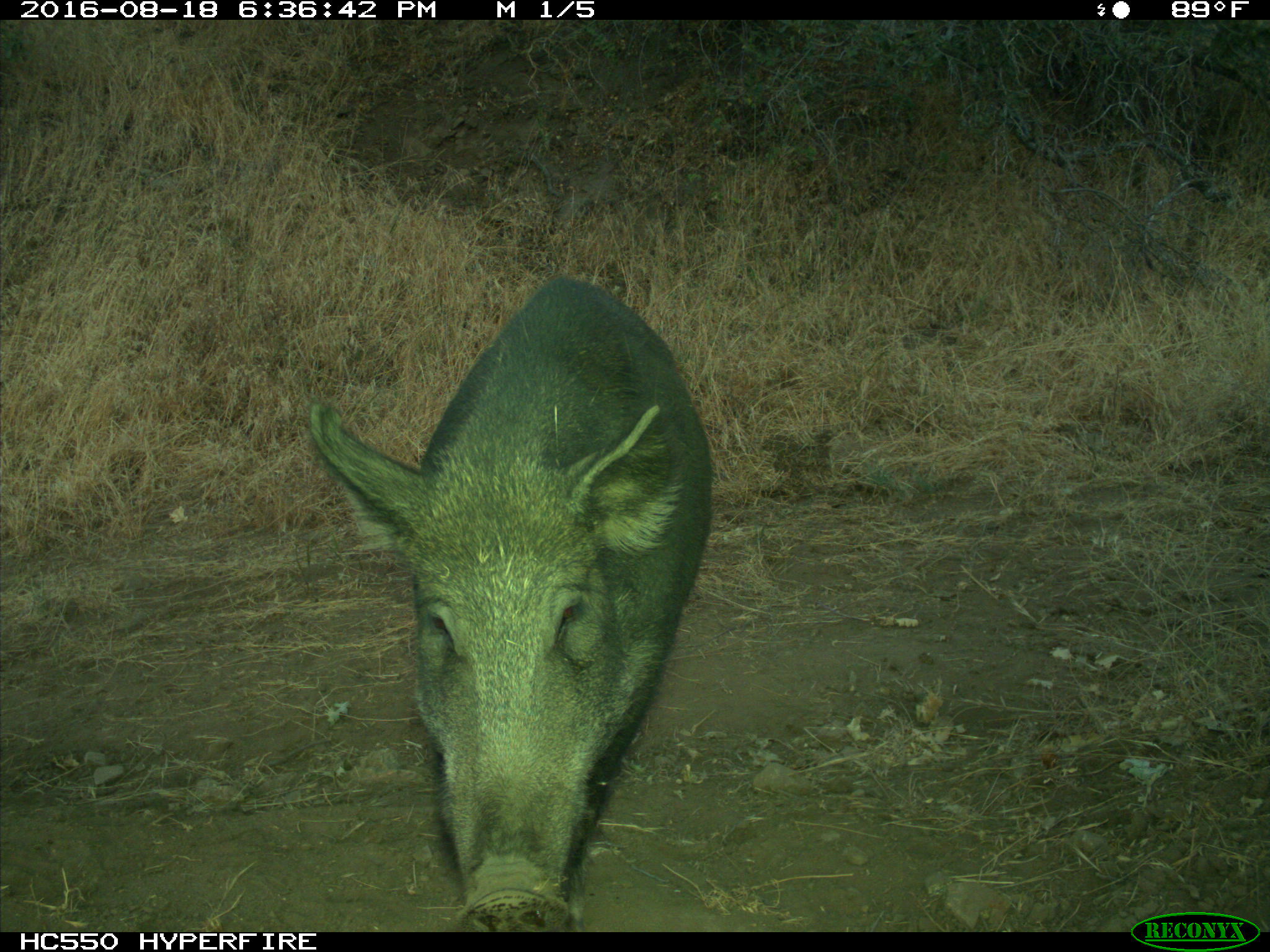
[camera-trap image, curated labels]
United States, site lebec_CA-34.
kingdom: Animalia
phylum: Chordata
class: Mammalia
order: Artiodactyla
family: Suidae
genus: Sus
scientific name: Sus scrofa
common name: wild boar